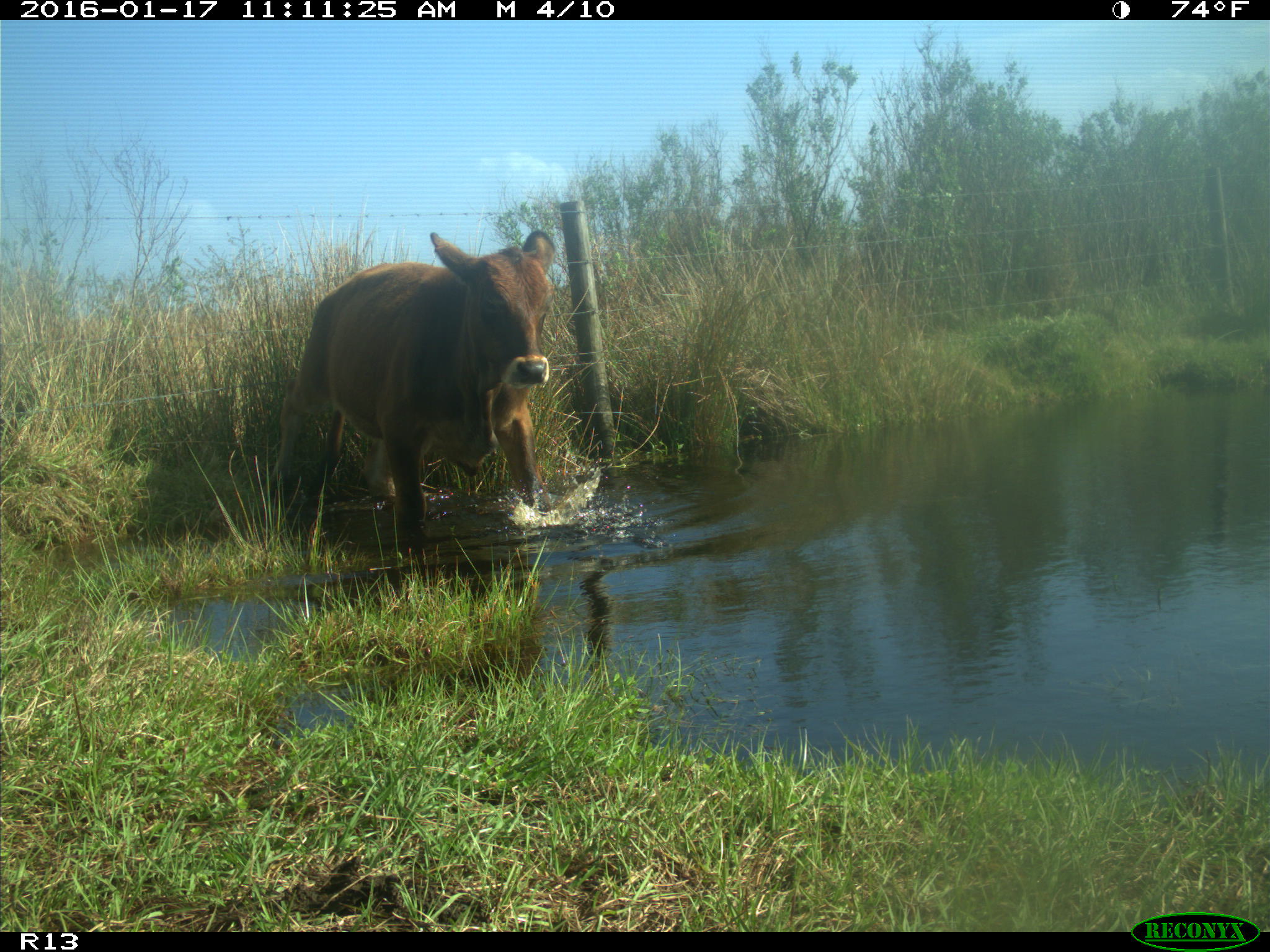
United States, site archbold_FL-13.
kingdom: Animalia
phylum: Chordata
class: Mammalia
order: Artiodactyla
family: Bovidae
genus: Bos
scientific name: Bos taurus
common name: domestic cow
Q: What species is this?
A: Bos taurus (domestic cow).